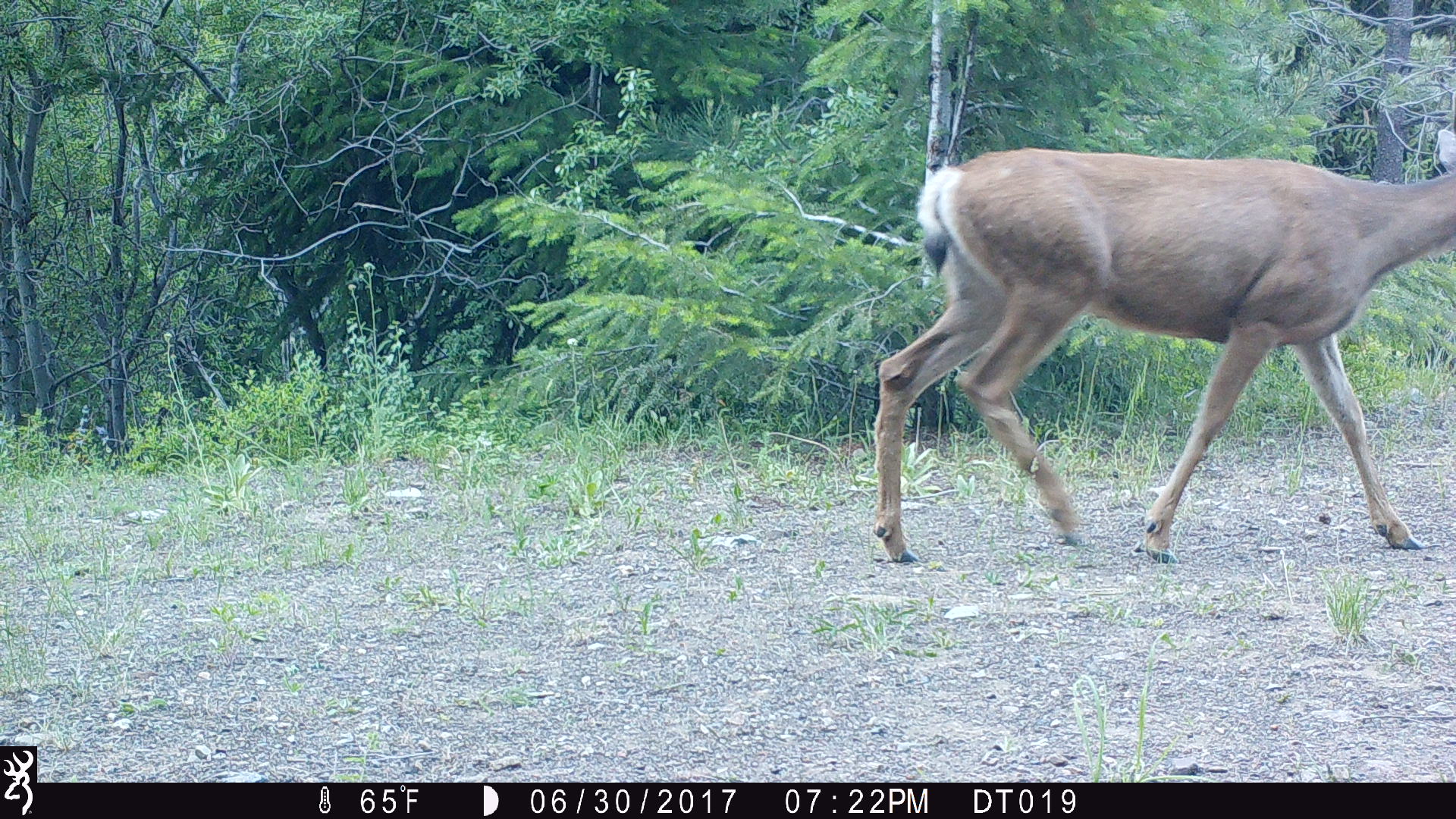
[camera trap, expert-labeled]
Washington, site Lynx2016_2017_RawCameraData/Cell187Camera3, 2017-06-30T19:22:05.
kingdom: Animalia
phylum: Chordata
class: Mammalia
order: Artiodactyla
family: Cervidae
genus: Odocoileus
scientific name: Odocoileus hemionus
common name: mule deer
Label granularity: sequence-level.